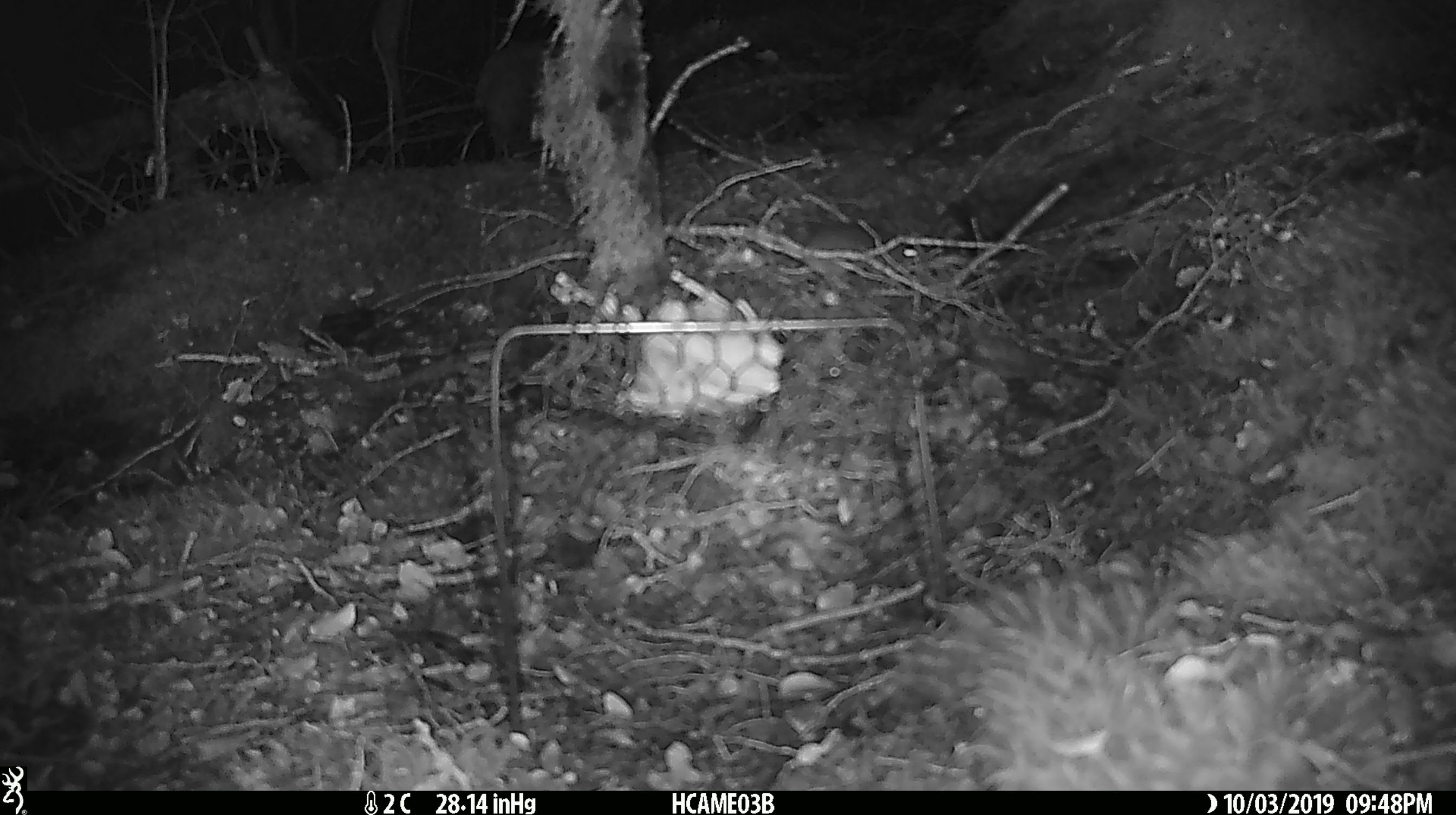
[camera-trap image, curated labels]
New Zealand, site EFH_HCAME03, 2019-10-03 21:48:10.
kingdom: Animalia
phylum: Chordata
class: Mammalia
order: Rodentia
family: Muridae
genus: Mus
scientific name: Mus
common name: mouse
Mouse (Mus).